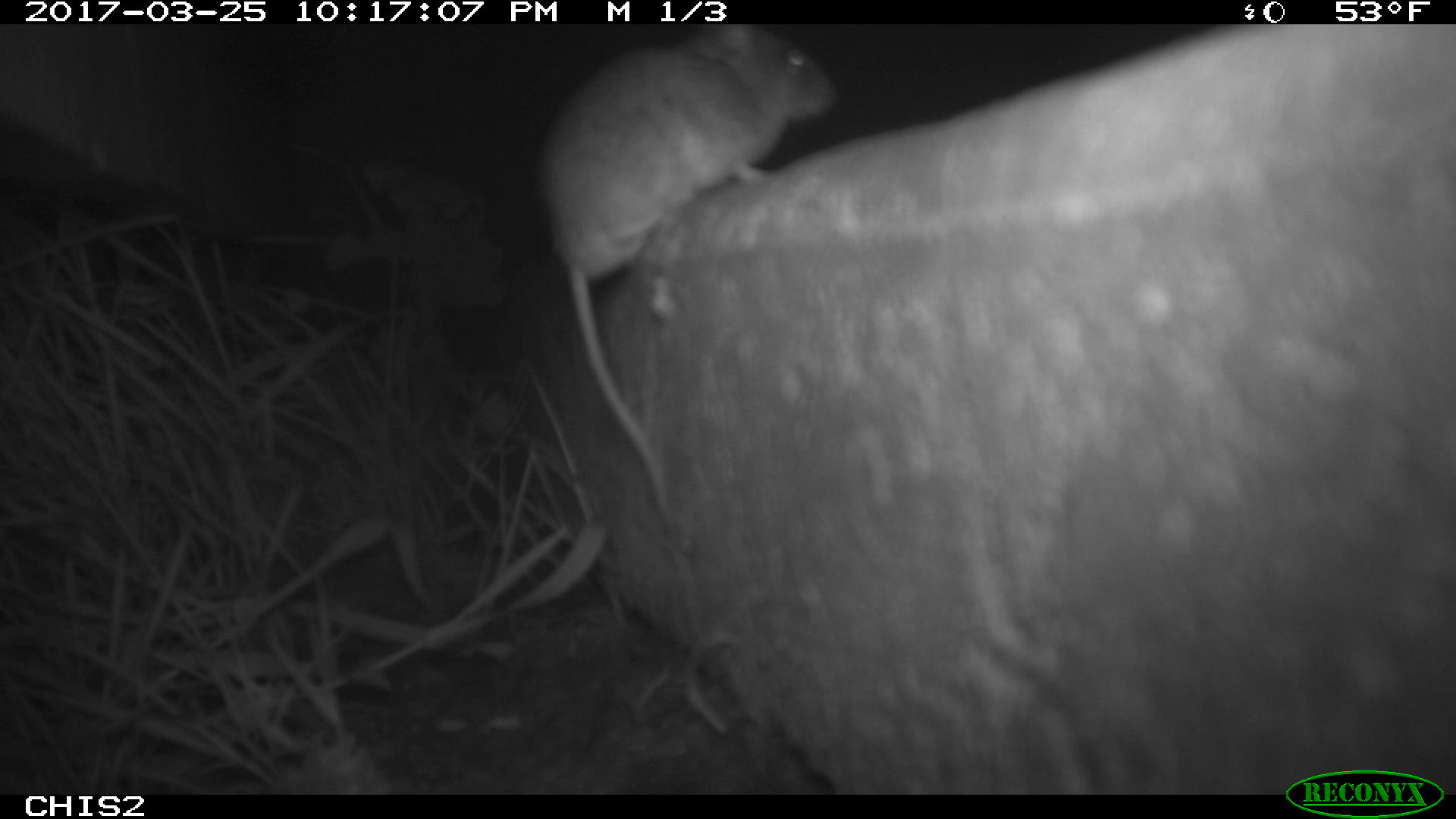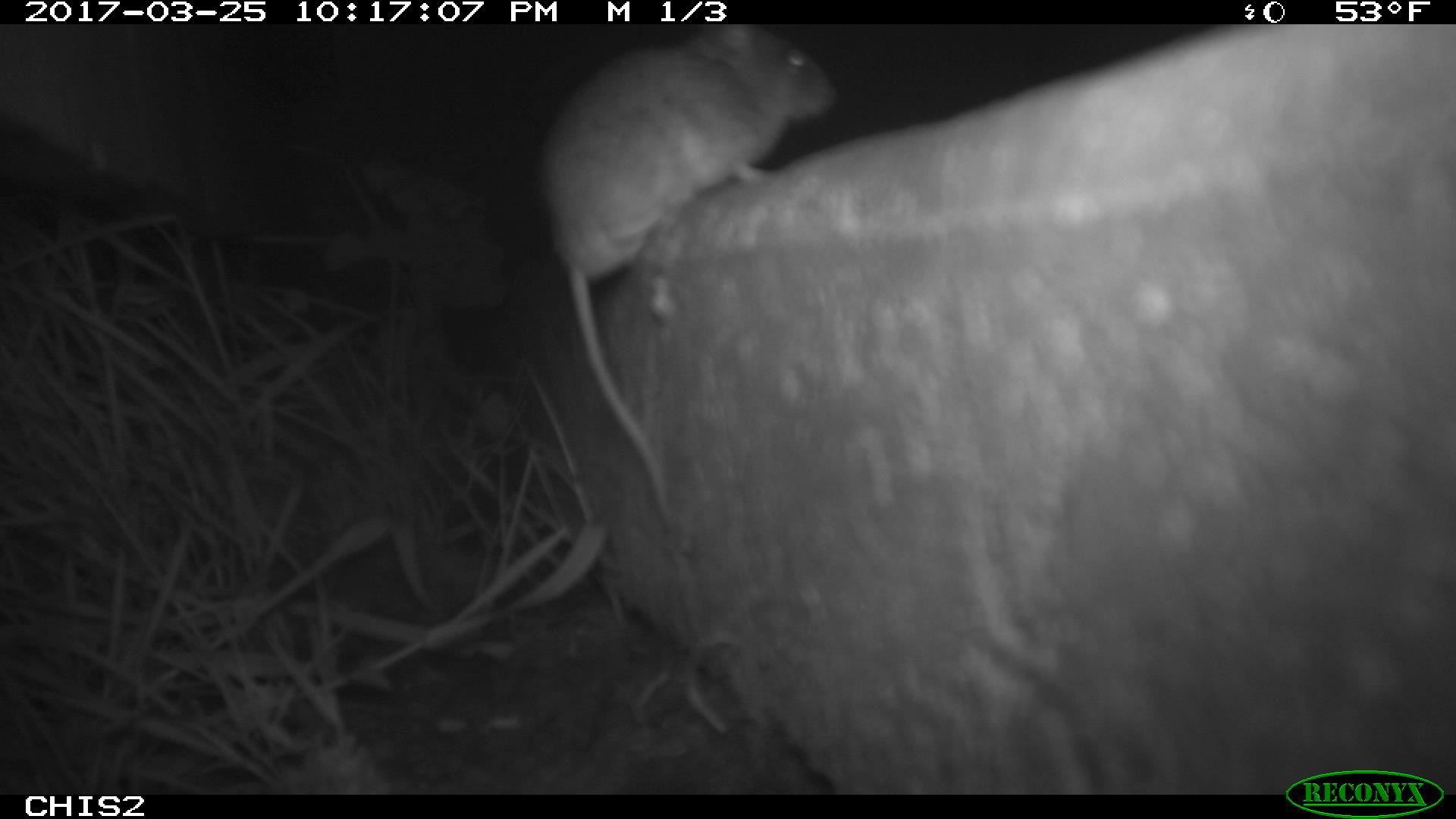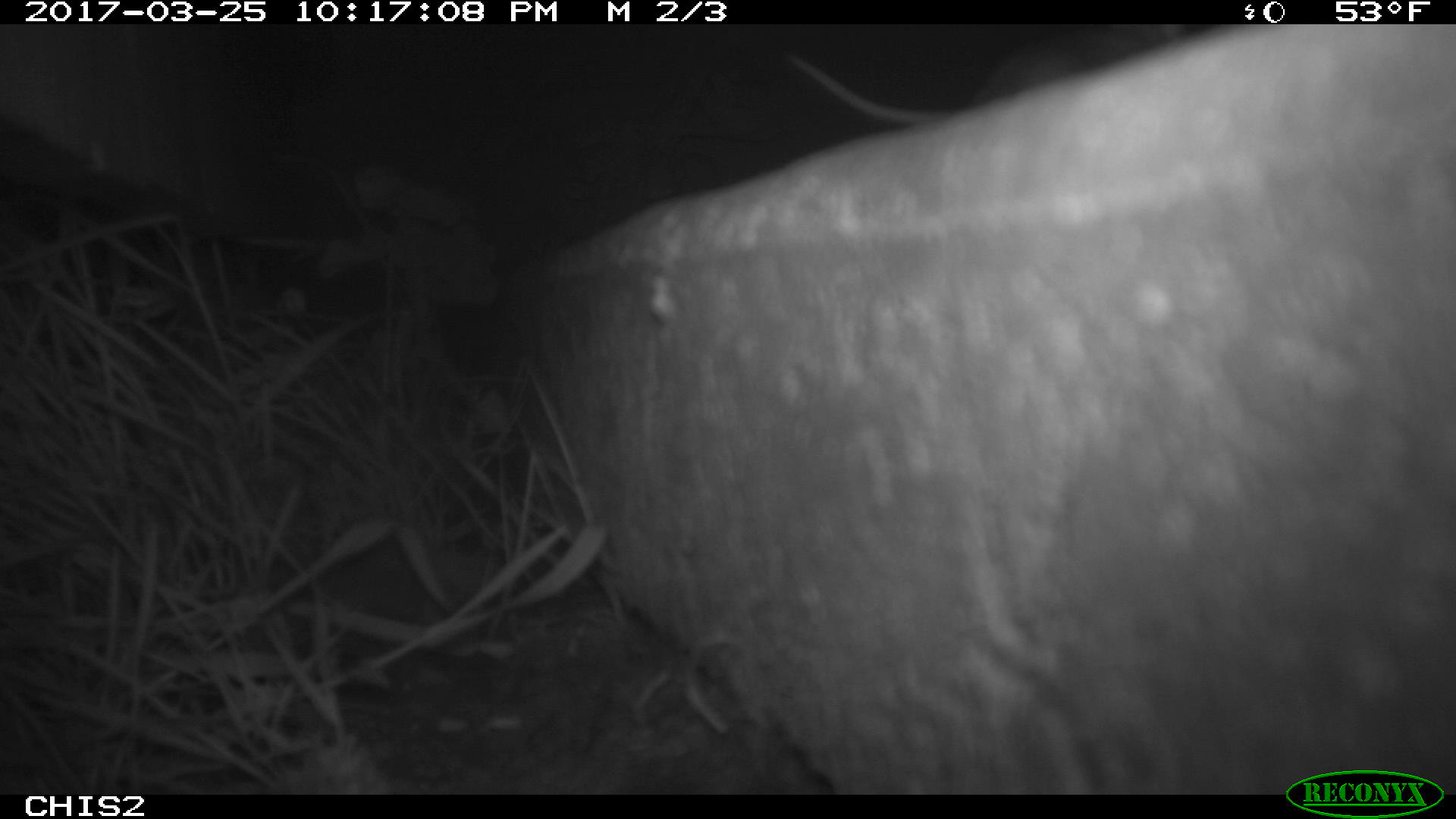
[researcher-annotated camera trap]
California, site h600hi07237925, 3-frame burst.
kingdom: Animalia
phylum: Chordata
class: Mammalia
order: Rodentia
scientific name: Rodentia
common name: rodent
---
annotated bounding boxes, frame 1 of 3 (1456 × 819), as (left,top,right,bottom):
rodent: (538,24,836,506)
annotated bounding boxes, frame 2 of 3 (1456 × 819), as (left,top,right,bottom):
rodent: (534,22,834,525)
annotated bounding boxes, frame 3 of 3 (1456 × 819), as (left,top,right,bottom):
rodent: (780,22,1194,124)